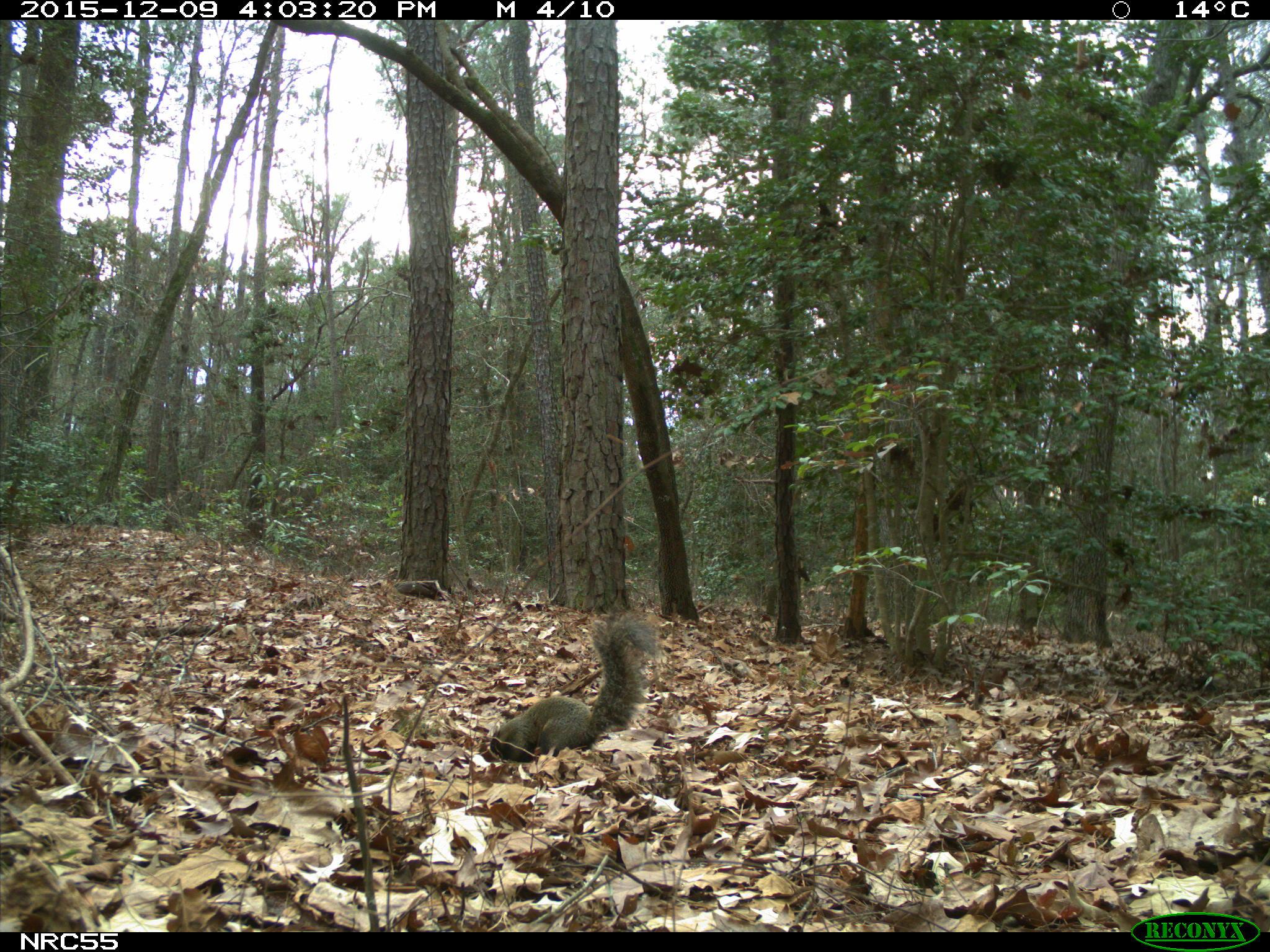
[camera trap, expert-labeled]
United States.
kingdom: Animalia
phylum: Chordata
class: Mammalia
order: Rodentia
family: Sciuridae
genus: Sciurus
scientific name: Sciurus niger cinereus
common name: eastern fox squirrel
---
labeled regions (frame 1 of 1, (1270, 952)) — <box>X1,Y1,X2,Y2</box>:
Eastern Fox Squirrel: <box>484,612,663,764</box>